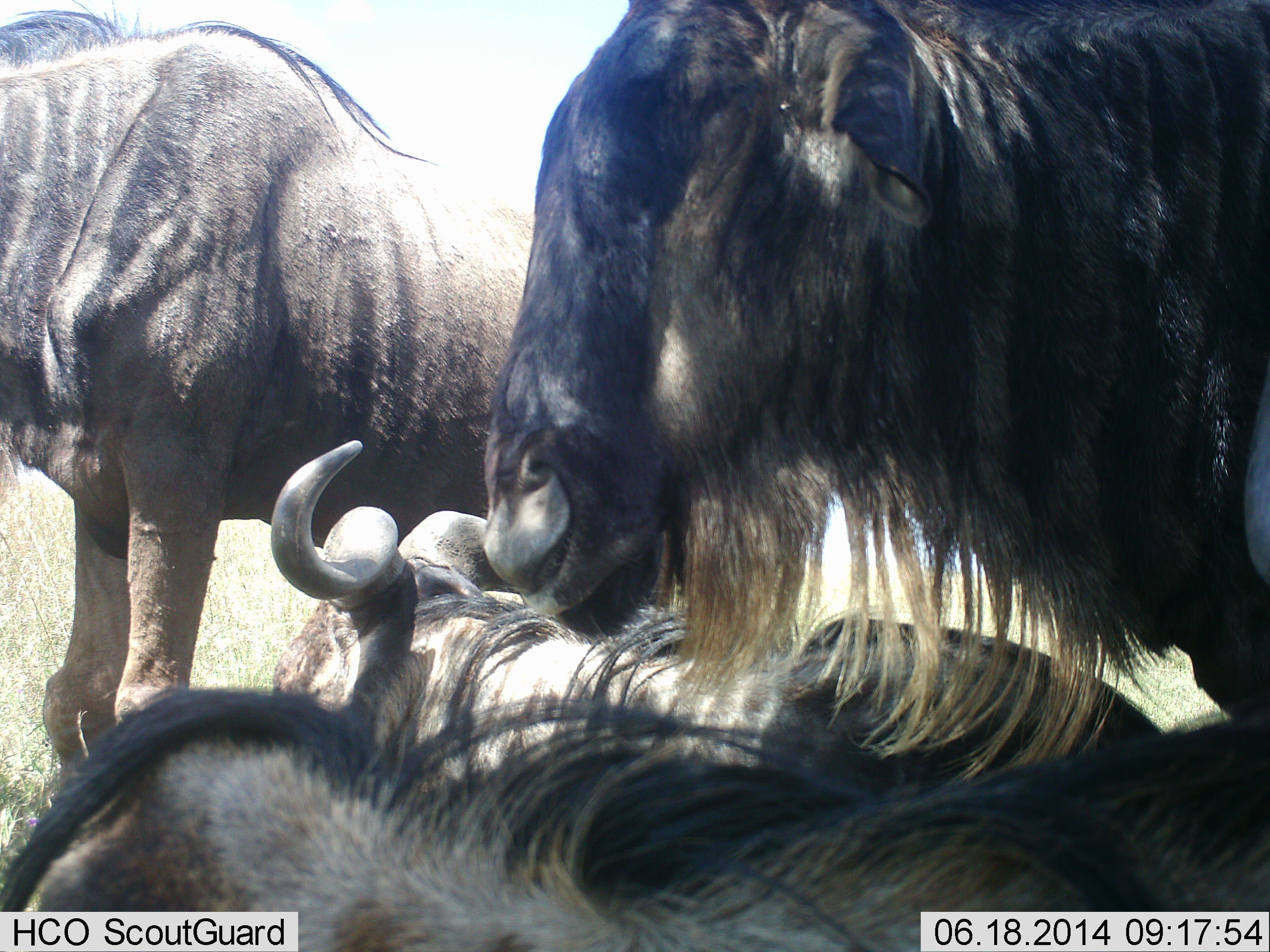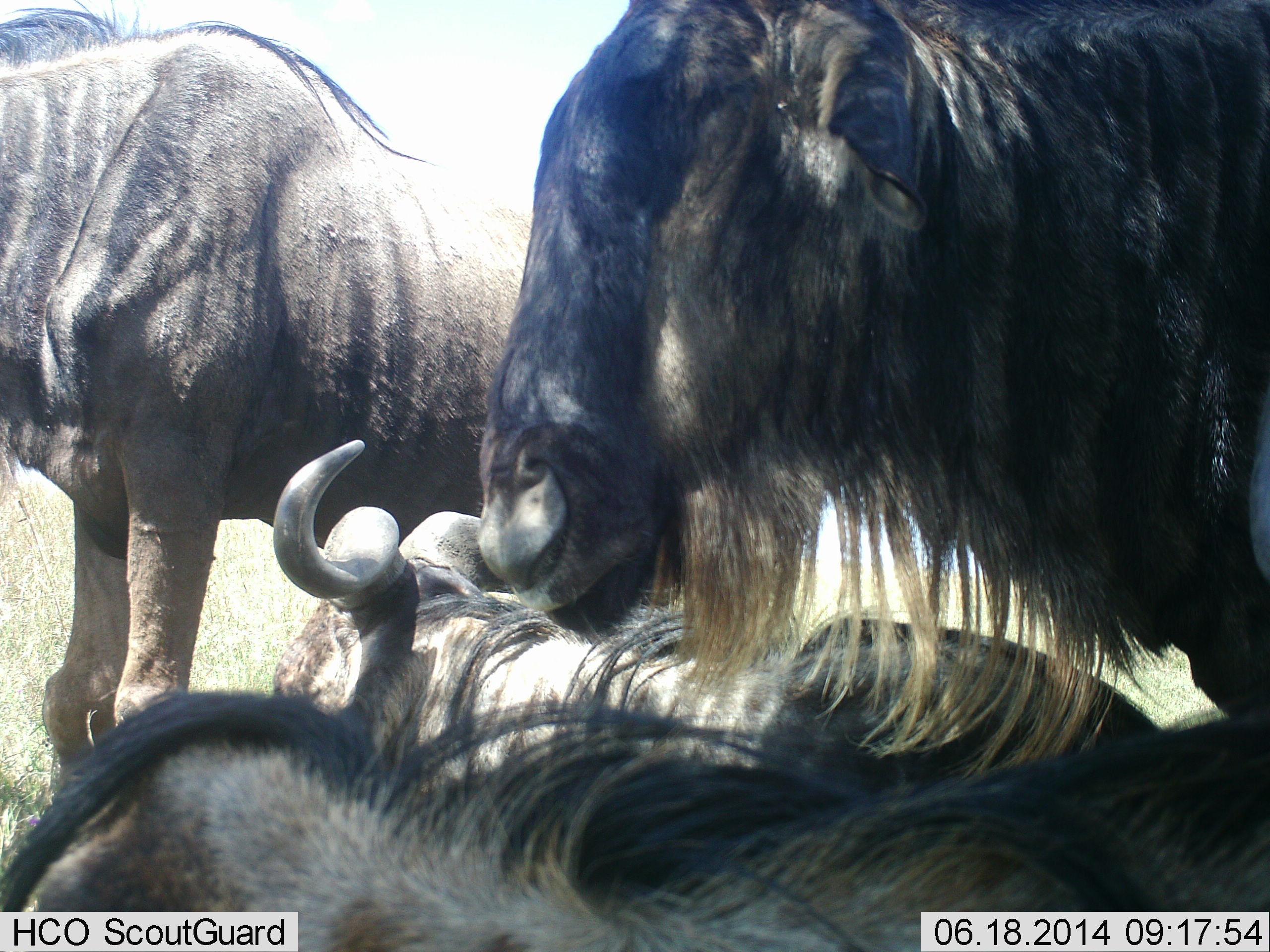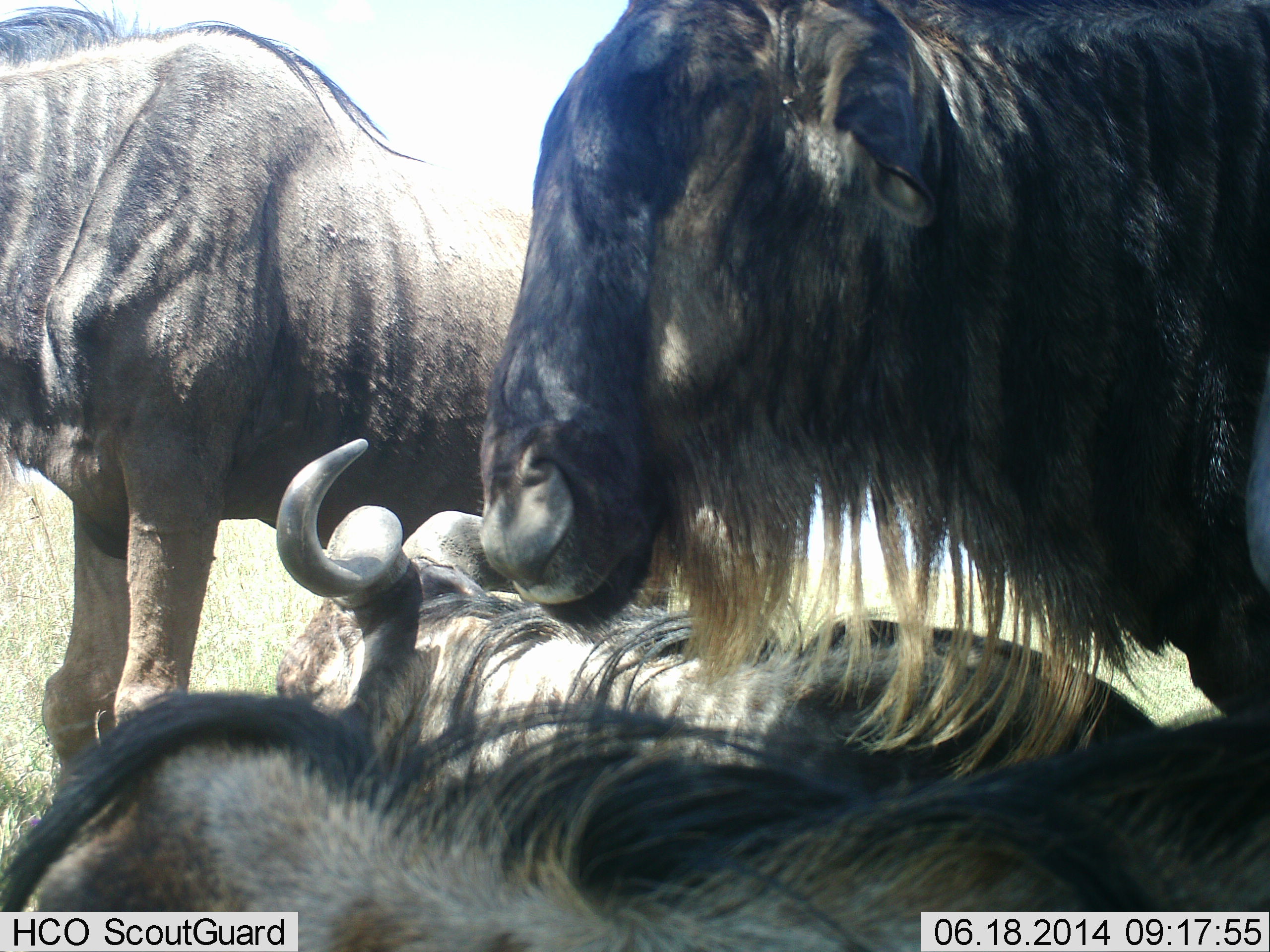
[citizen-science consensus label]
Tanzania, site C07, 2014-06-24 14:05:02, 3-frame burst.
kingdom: Animalia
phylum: Chordata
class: Mammalia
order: Artiodactyla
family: Bovidae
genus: Connochaetes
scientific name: Connochaetes taurinus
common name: blue wildebeest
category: wildebeest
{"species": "wildebeest (blue wildebeest) (Connochaetes taurinus)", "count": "4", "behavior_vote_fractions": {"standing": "90%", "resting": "100%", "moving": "0%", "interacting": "10%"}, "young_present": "0%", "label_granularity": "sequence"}